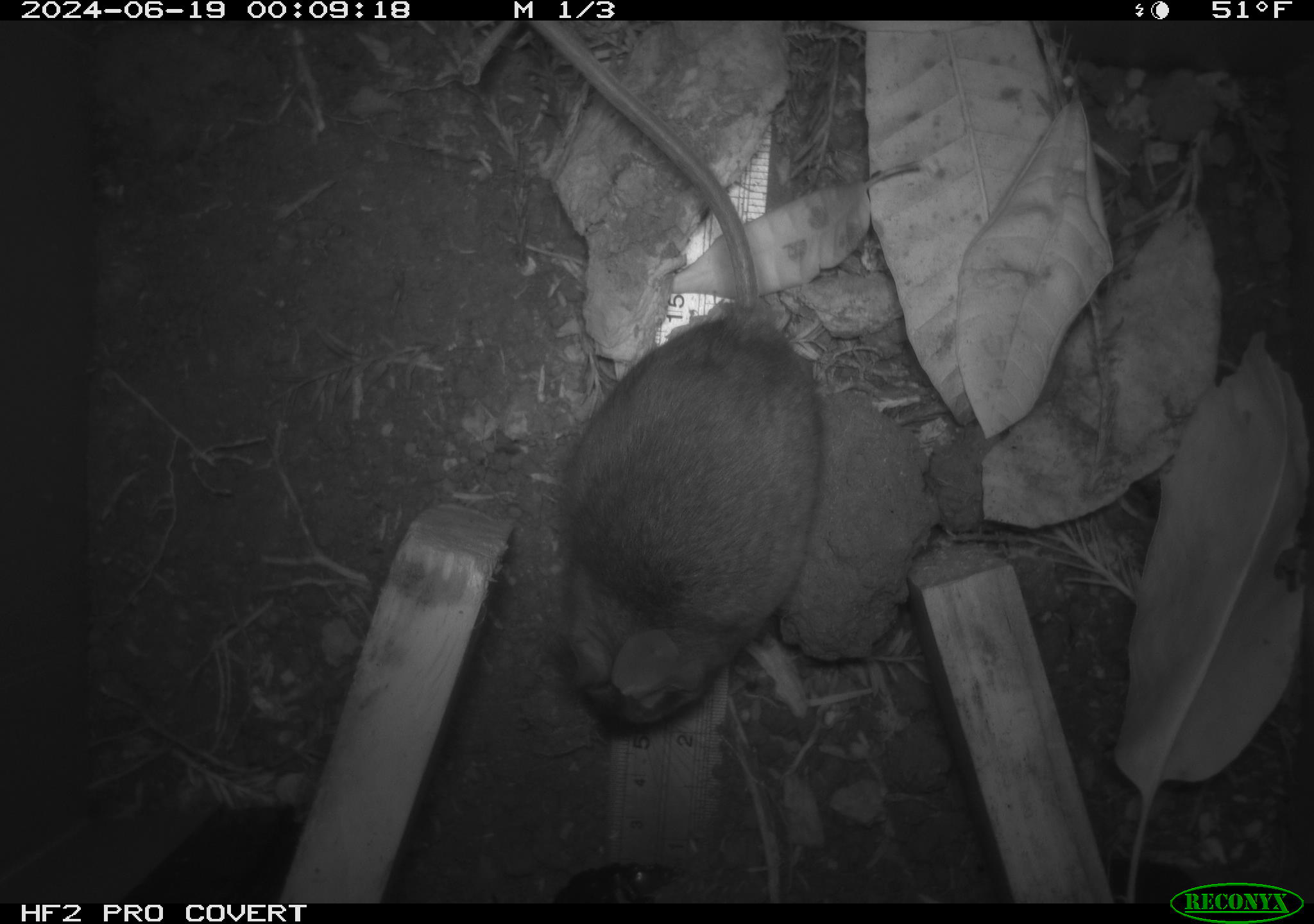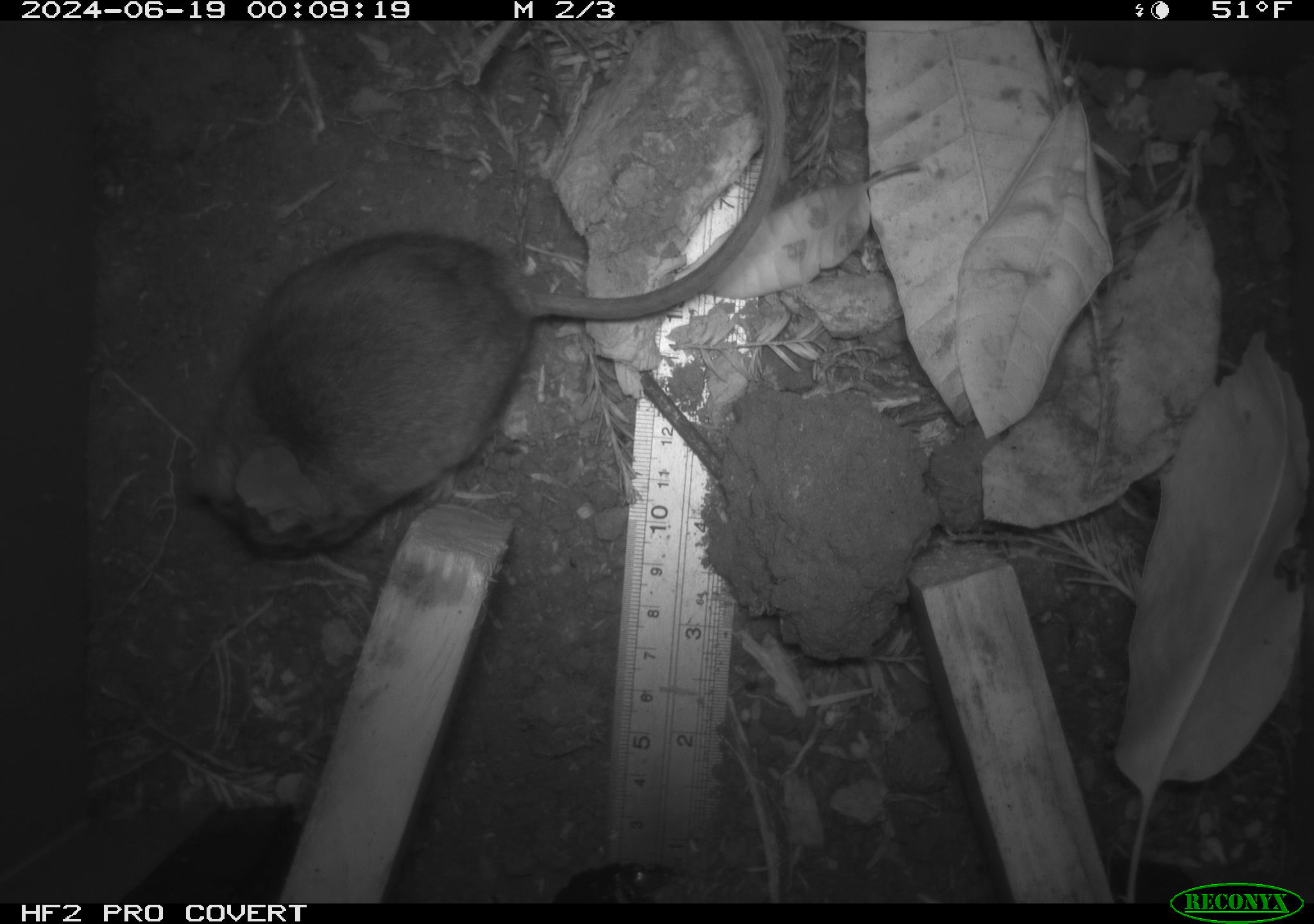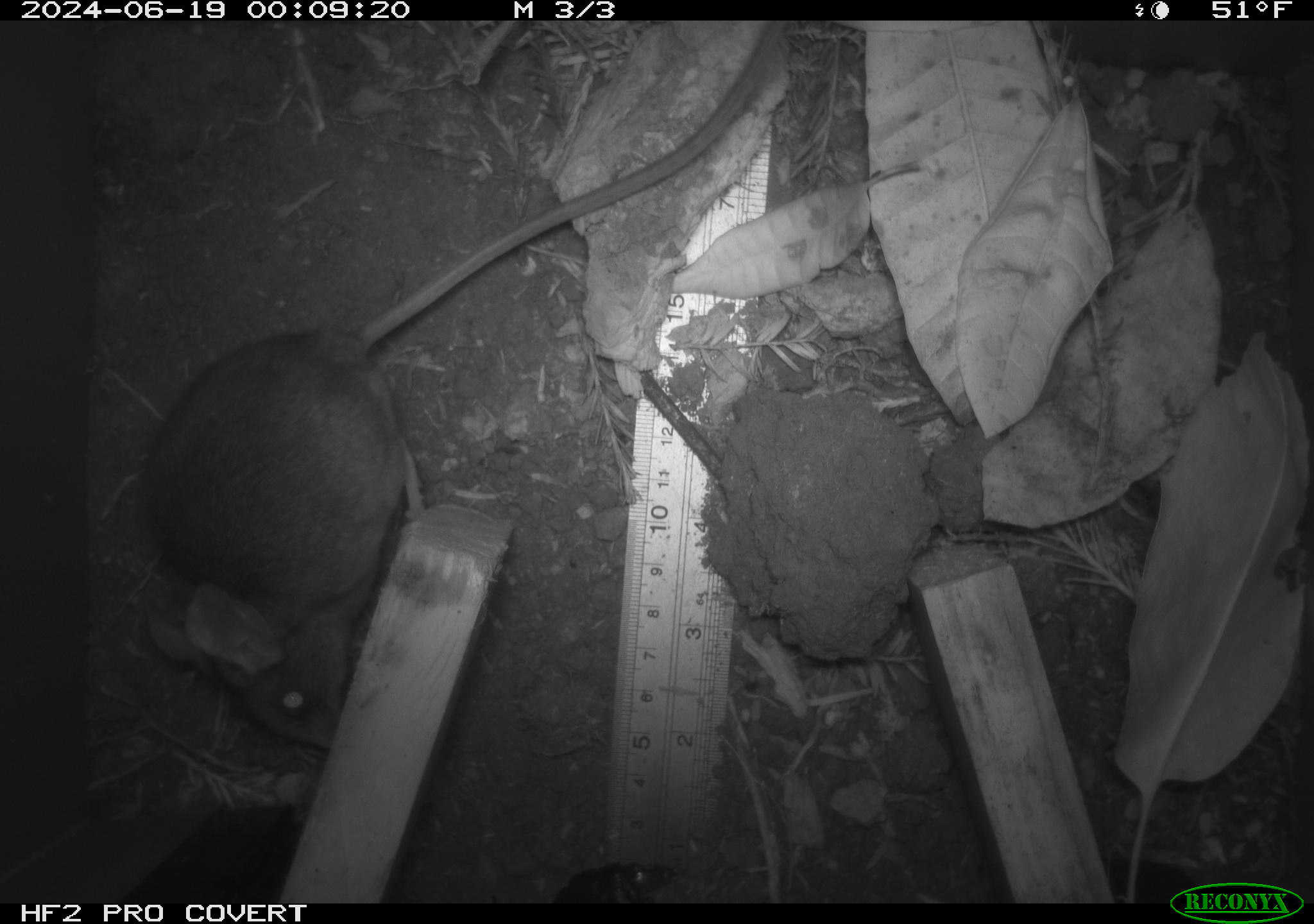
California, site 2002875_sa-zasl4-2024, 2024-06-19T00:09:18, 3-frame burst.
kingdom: Animalia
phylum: Chordata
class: Mammalia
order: Rodentia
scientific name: Rodentia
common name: rodent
Rodent (Rodentia).